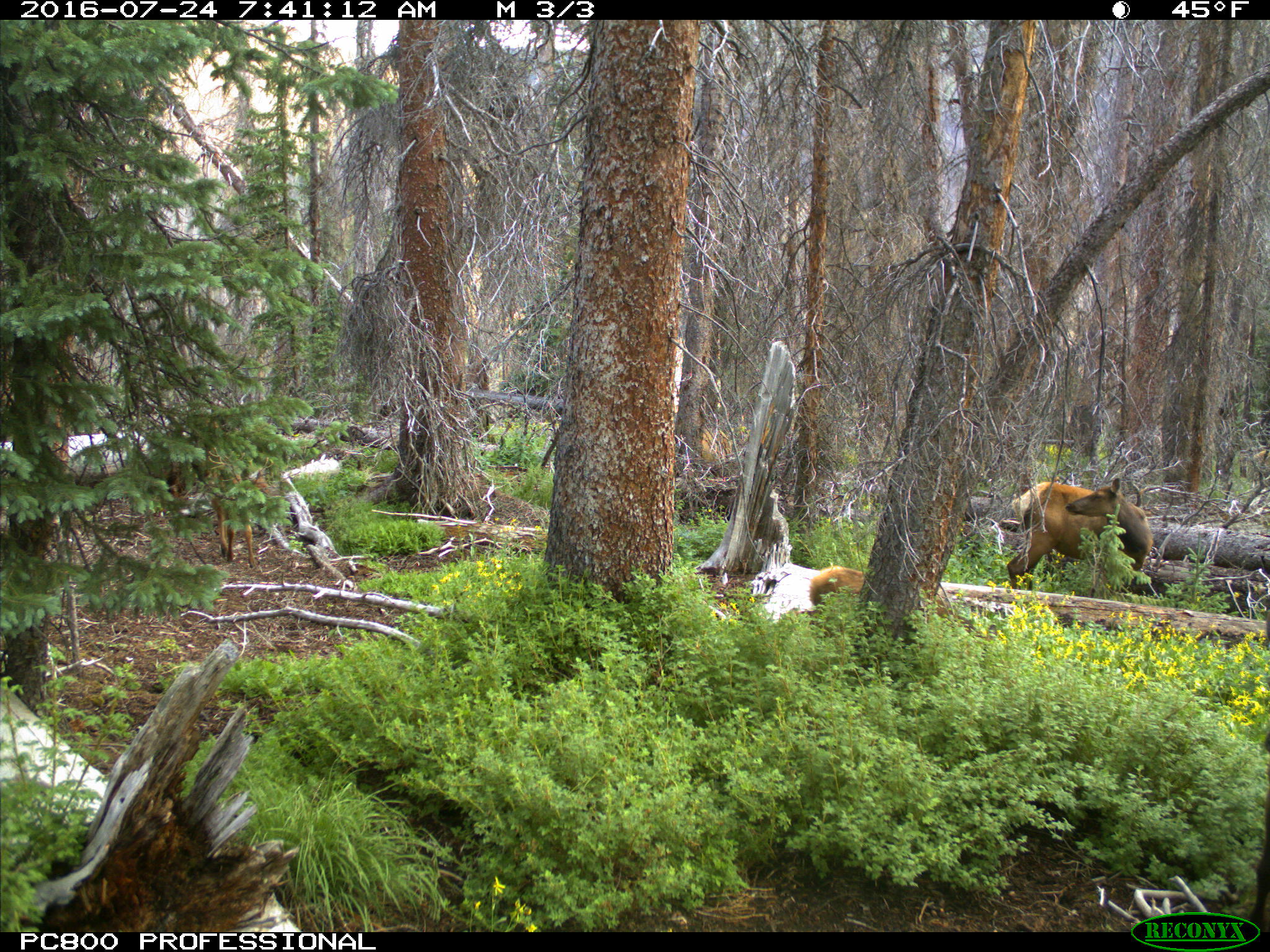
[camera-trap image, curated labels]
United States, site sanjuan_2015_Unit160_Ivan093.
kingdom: Animalia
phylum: Chordata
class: Mammalia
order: Artiodactyla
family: Cervidae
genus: Cervus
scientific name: Cervus elaphus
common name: red deer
Cervus elaphus (red deer).